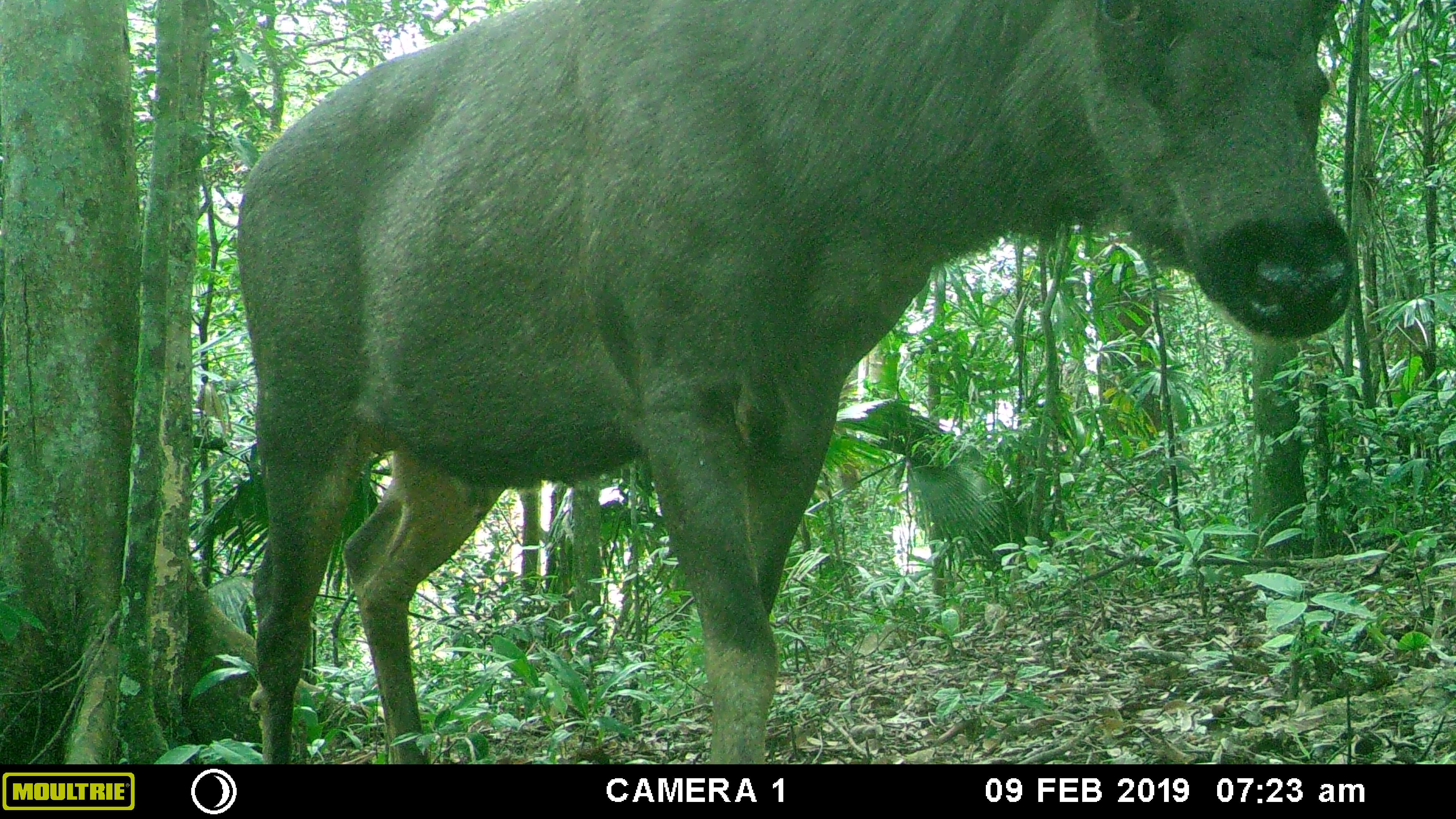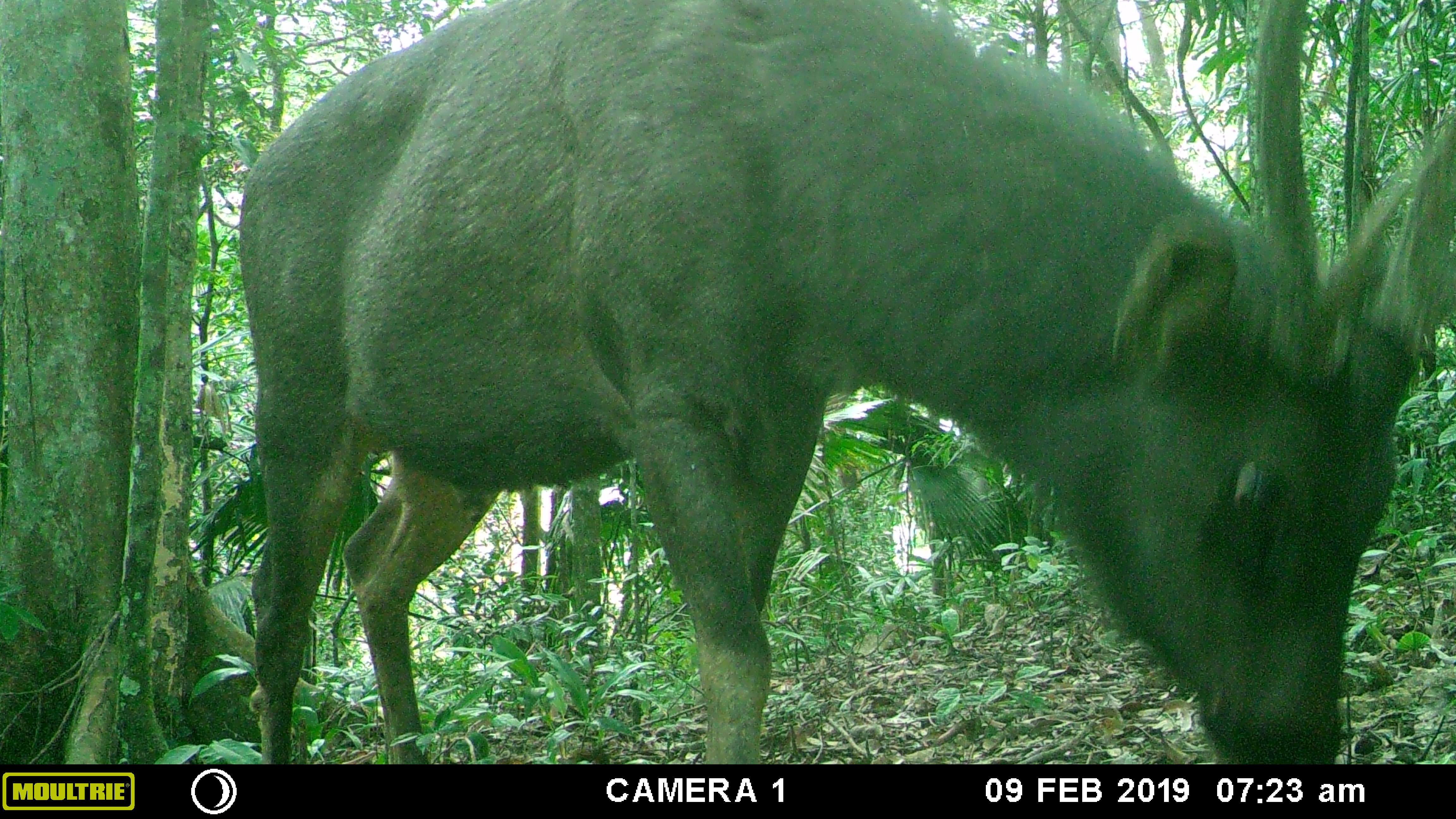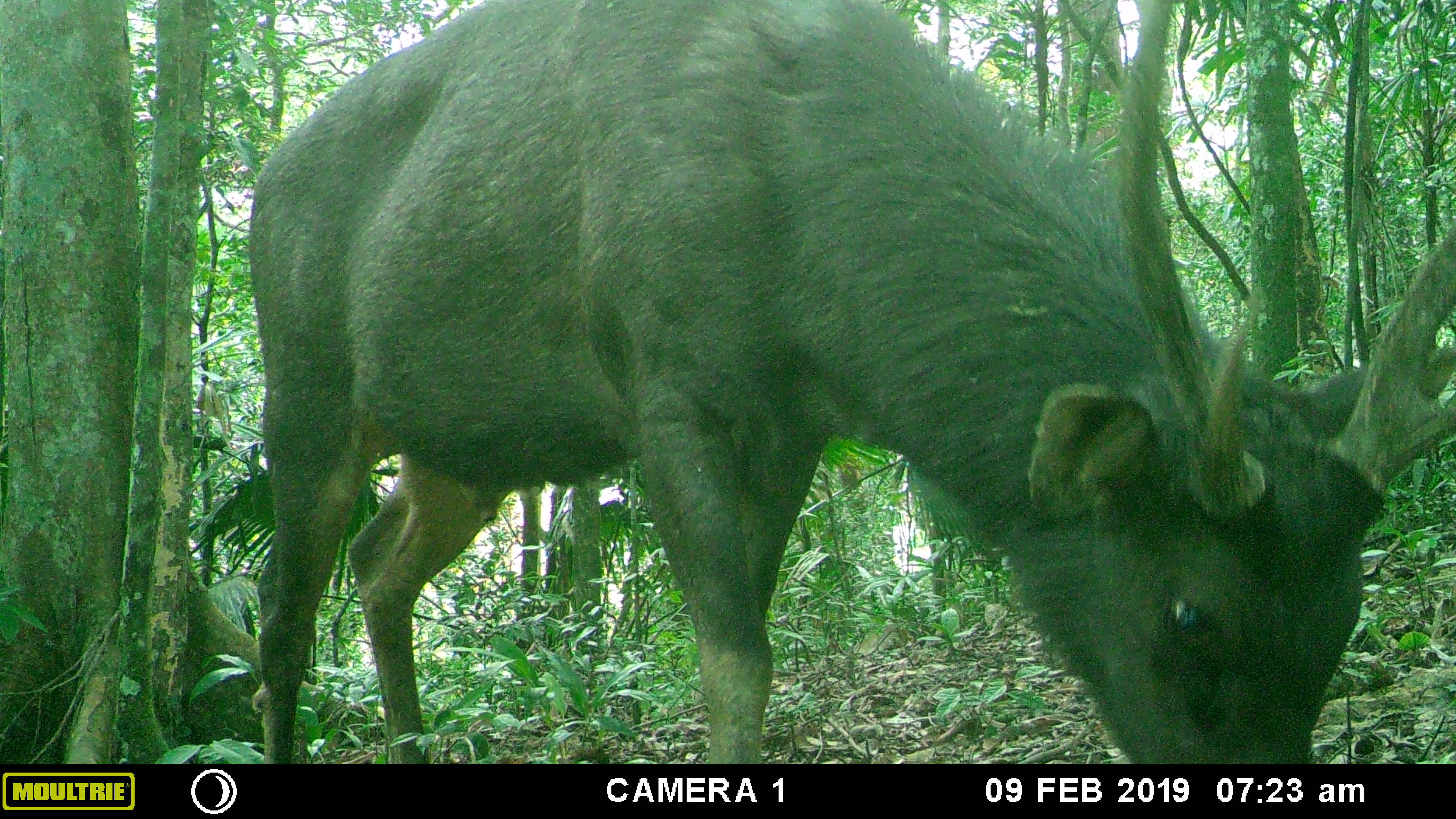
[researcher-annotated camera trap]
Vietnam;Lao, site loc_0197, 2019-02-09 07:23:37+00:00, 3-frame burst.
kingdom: Animalia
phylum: Chordata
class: Mammalia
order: Artiodactyla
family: Cervidae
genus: Rusa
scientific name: Rusa unicolor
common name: sambar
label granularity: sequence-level